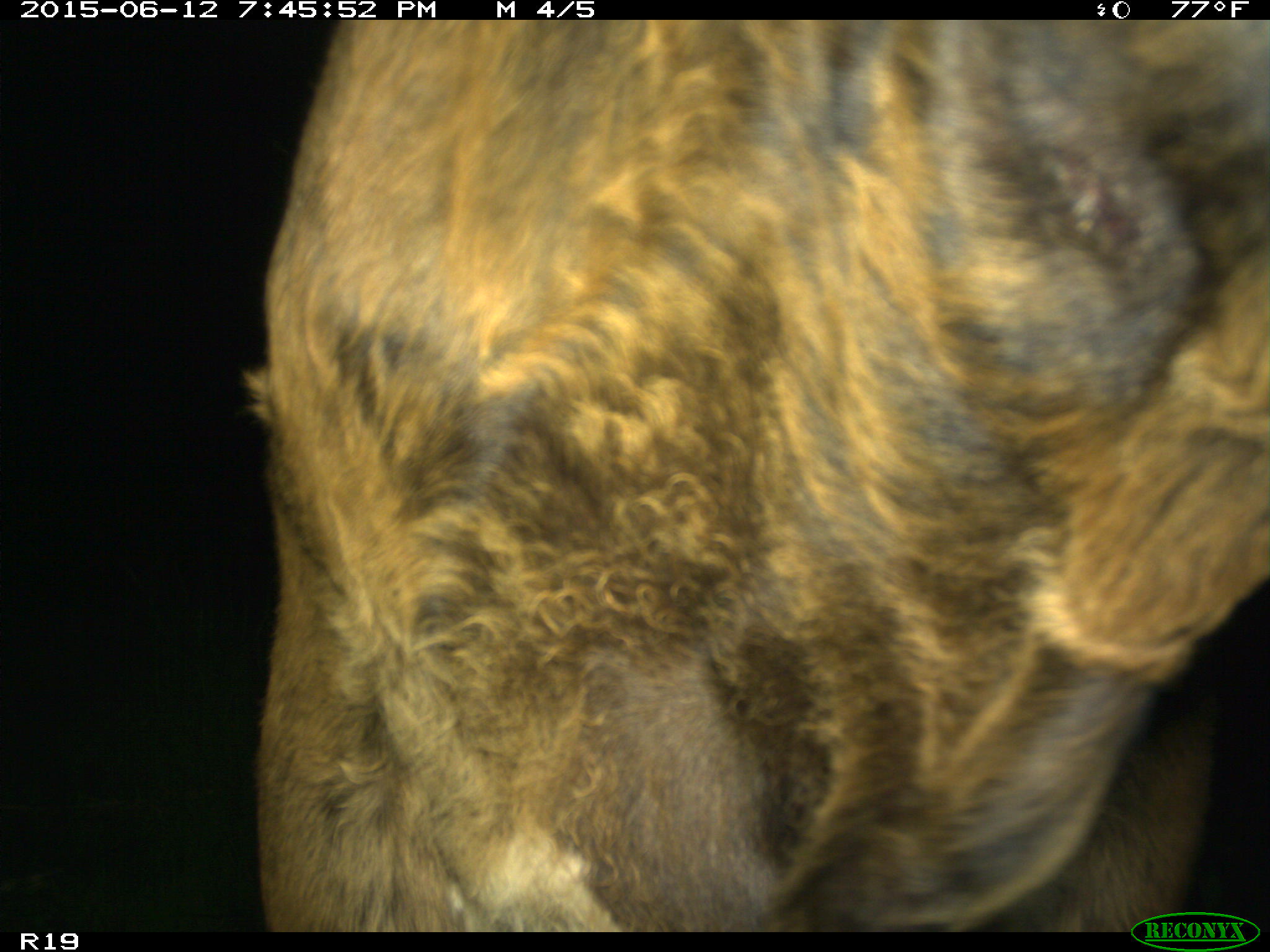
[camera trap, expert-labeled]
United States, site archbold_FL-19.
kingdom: Animalia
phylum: Chordata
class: Mammalia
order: Artiodactyla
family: Bovidae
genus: Bos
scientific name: Bos taurus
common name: domestic cow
Bos taurus (domestic cow).